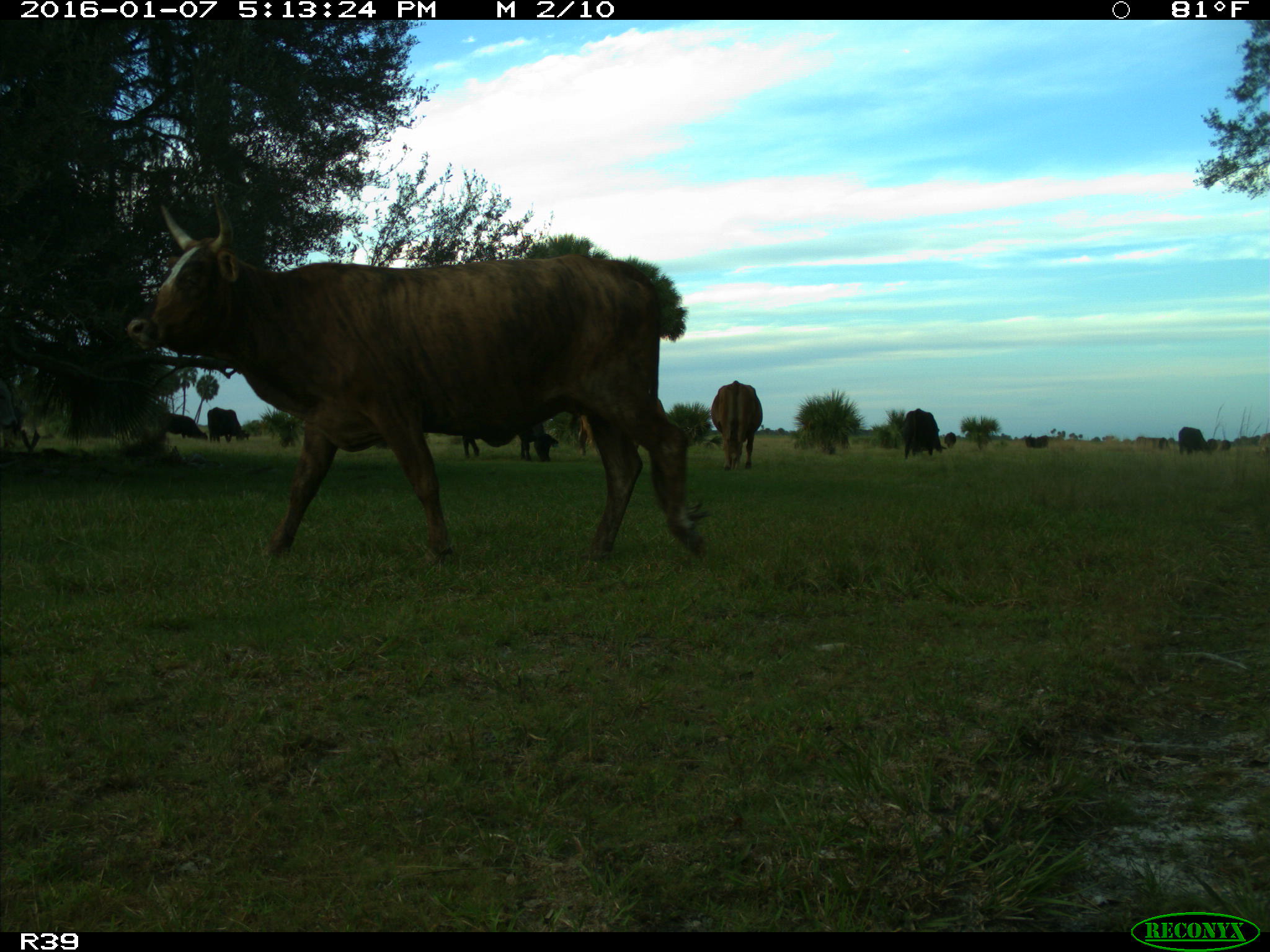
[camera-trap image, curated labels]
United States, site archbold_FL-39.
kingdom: Animalia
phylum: Chordata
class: Mammalia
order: Artiodactyla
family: Bovidae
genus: Bos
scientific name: Bos taurus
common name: domestic cow